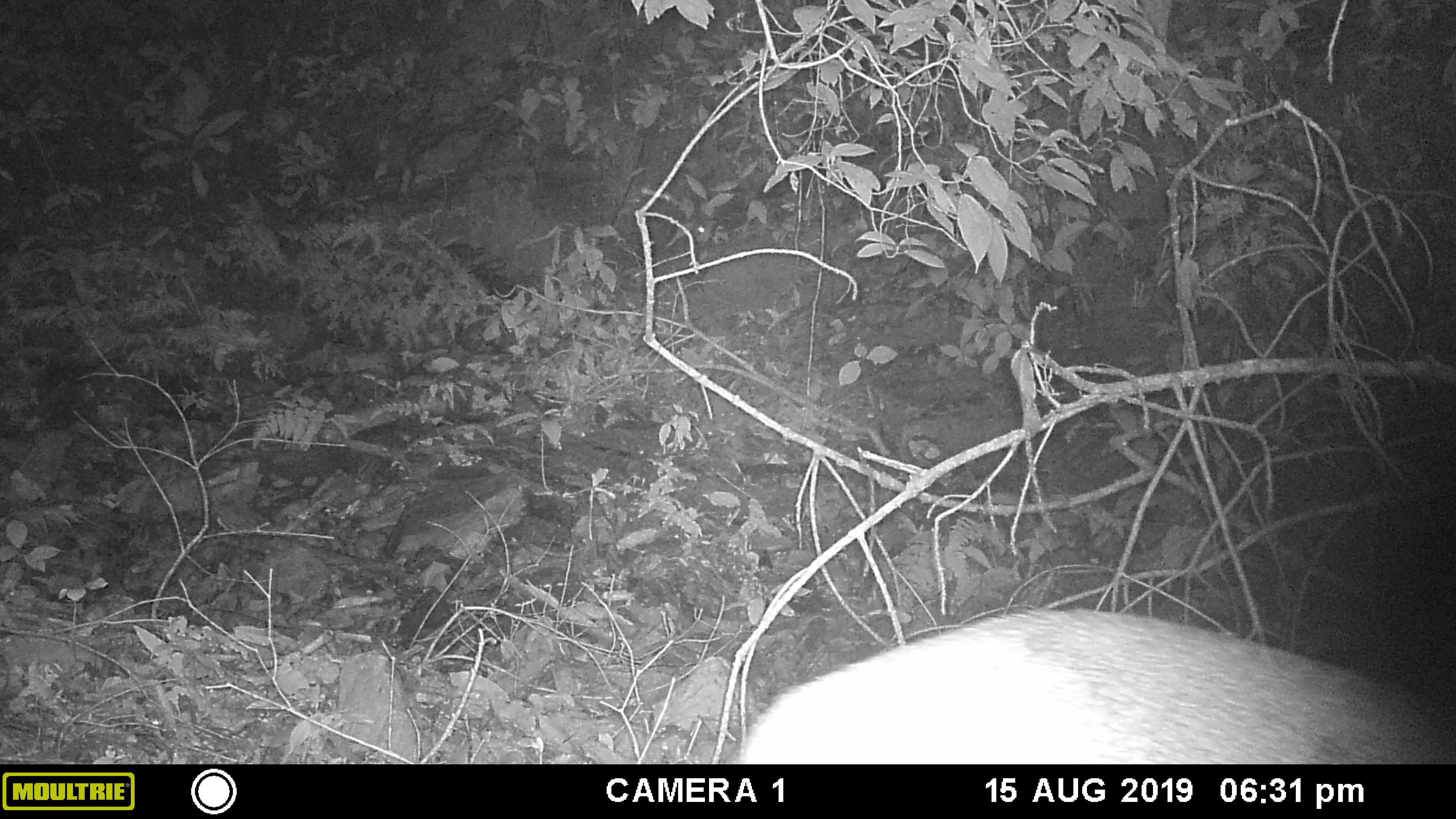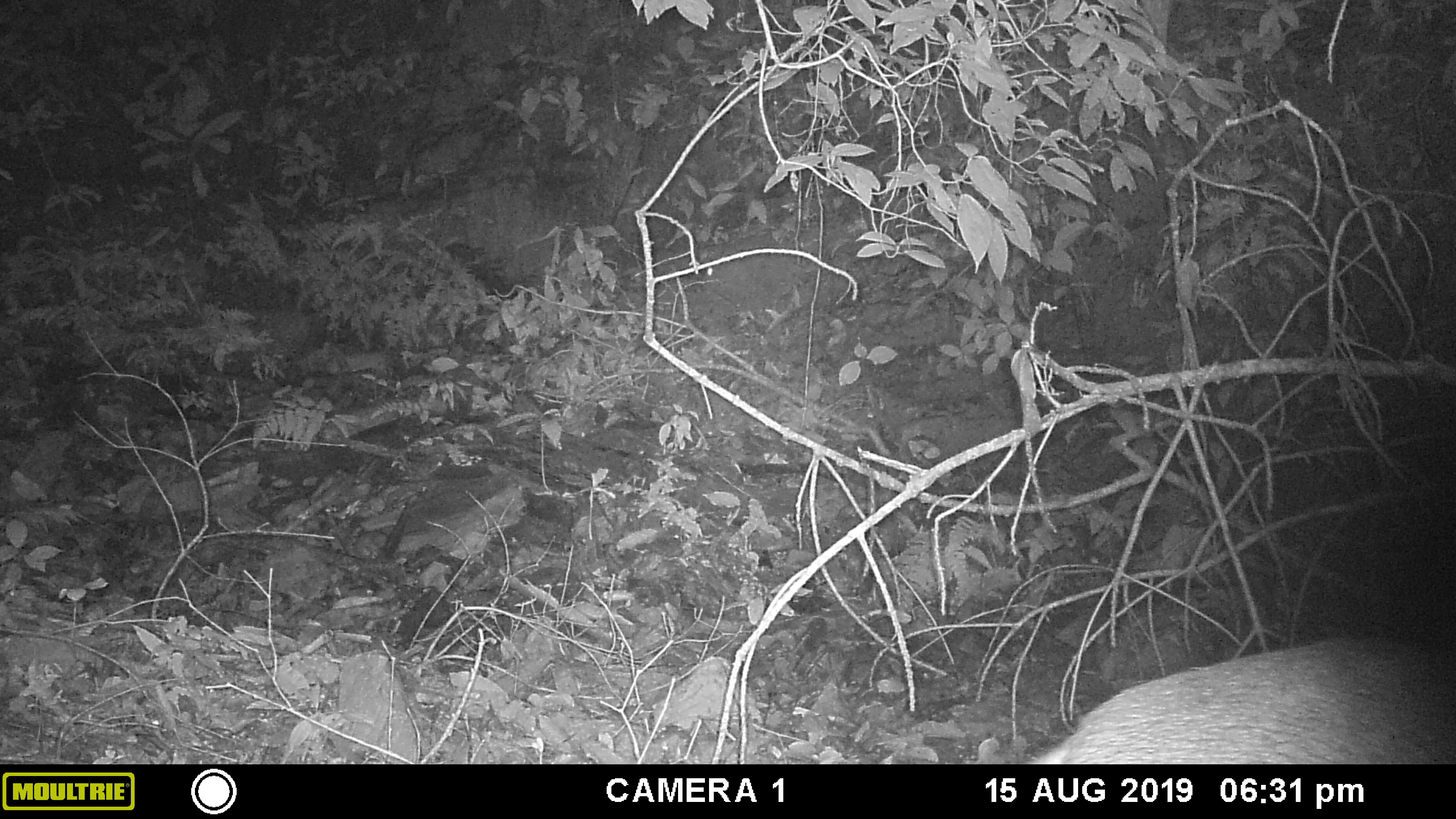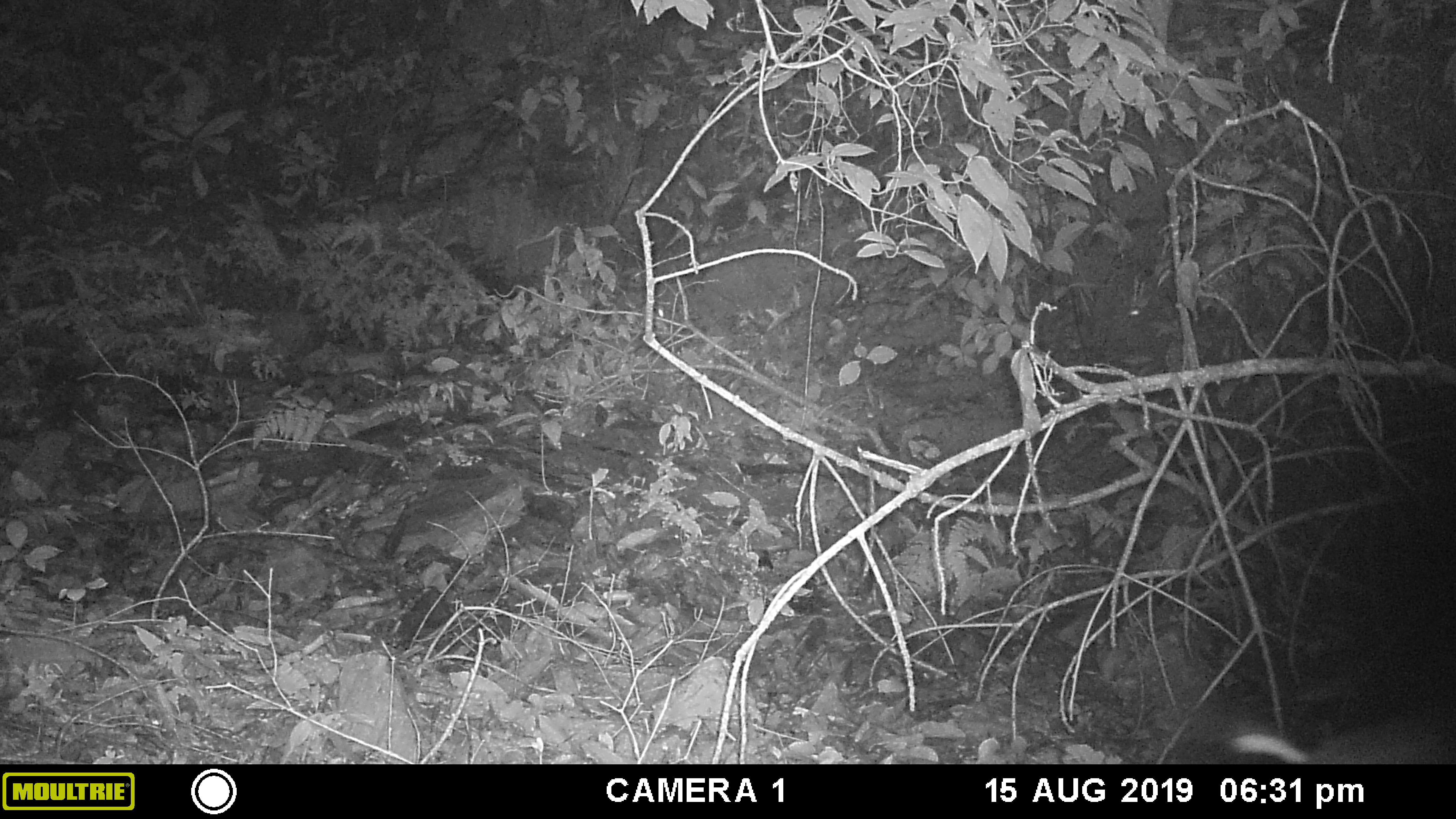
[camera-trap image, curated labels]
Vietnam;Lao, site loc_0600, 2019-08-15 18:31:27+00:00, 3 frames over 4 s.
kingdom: Animalia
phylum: Chordata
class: Mammalia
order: Artiodactyla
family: Suidae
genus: Sus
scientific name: Sus scrofa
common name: eurasian wild pig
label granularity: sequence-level